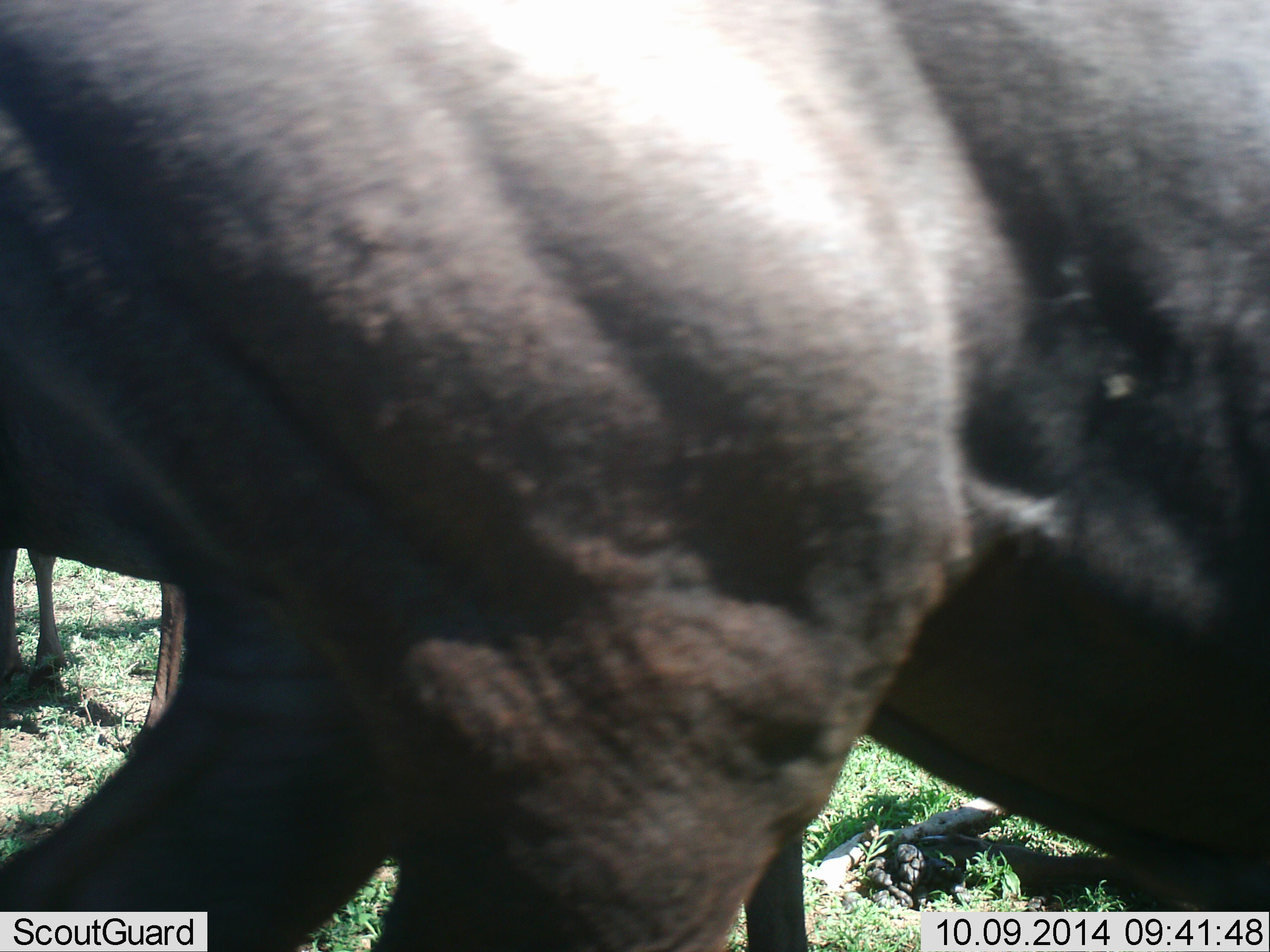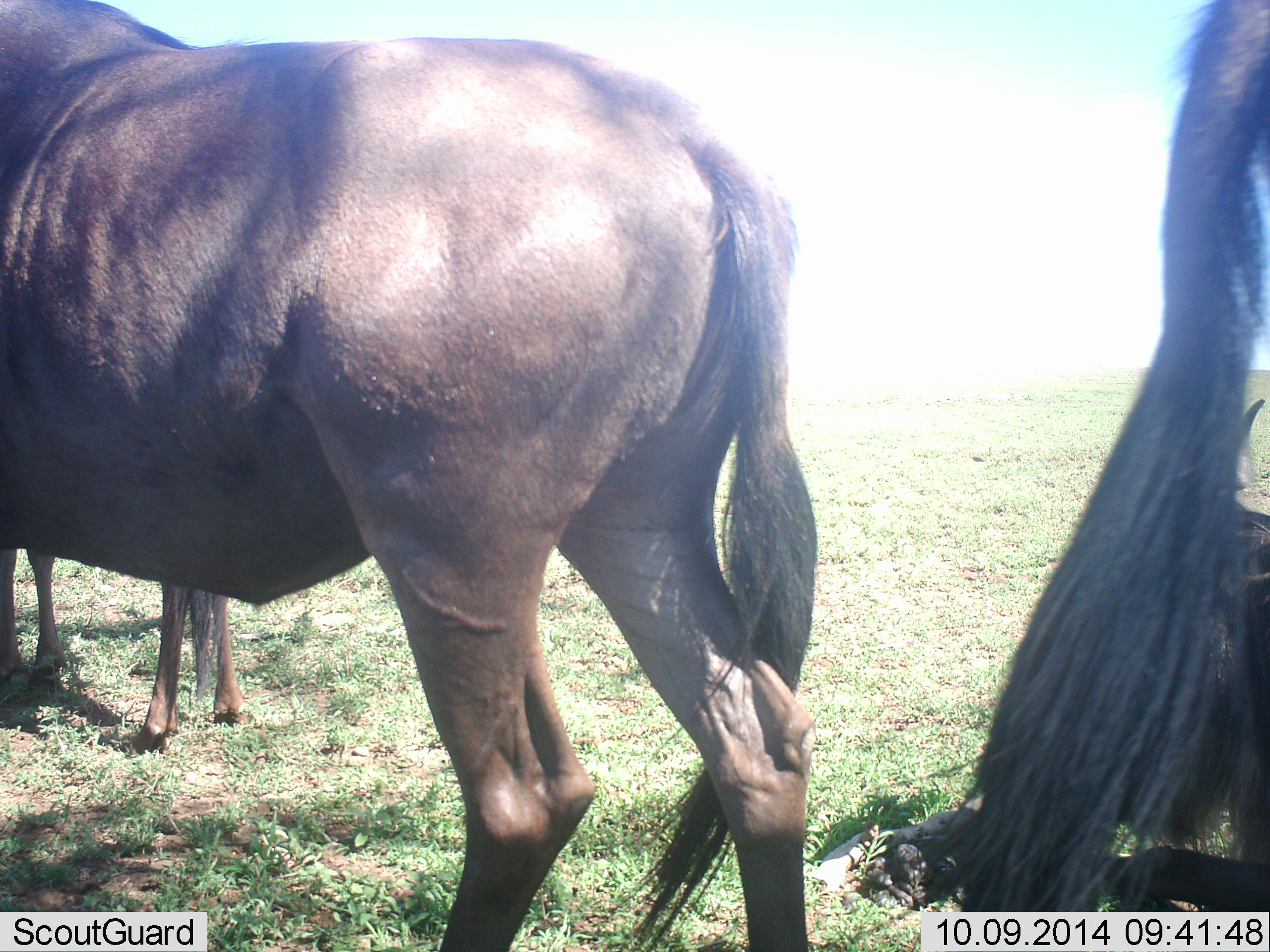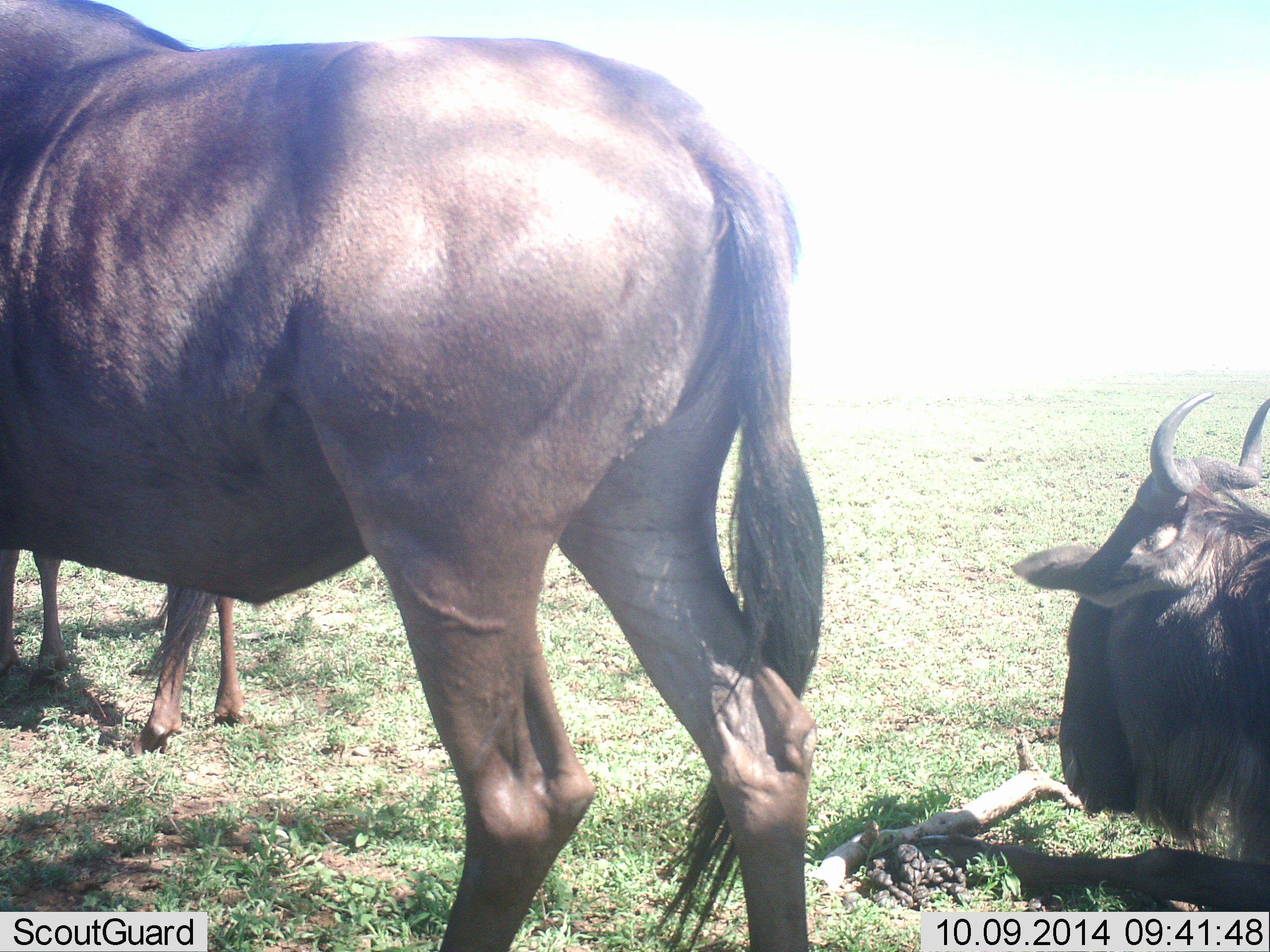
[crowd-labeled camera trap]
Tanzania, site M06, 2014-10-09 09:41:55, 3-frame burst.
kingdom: Animalia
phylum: Chordata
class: Mammalia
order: Artiodactyla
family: Bovidae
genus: Connochaetes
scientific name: Connochaetes taurinus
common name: blue wildebeest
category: wildebeest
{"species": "wildebeest (blue wildebeest) (Connochaetes taurinus)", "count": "4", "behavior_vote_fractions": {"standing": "100%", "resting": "60%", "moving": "80%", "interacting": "10%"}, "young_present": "20%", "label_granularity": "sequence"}